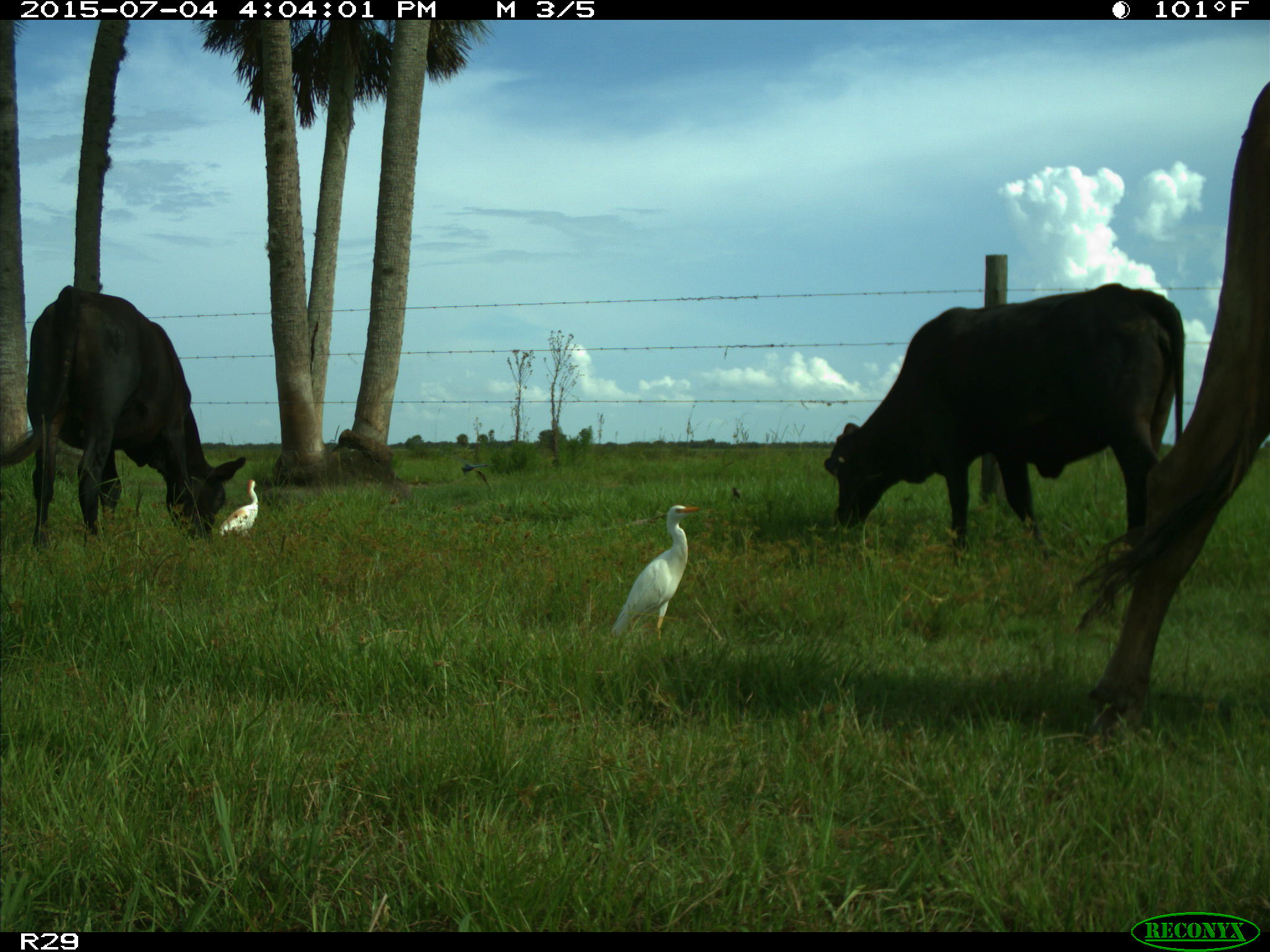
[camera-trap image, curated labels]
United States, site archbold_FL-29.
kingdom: Animalia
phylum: Chordata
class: Mammalia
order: Artiodactyla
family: Bovidae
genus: Bos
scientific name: Bos taurus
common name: domestic cow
Bos taurus (domestic cow).